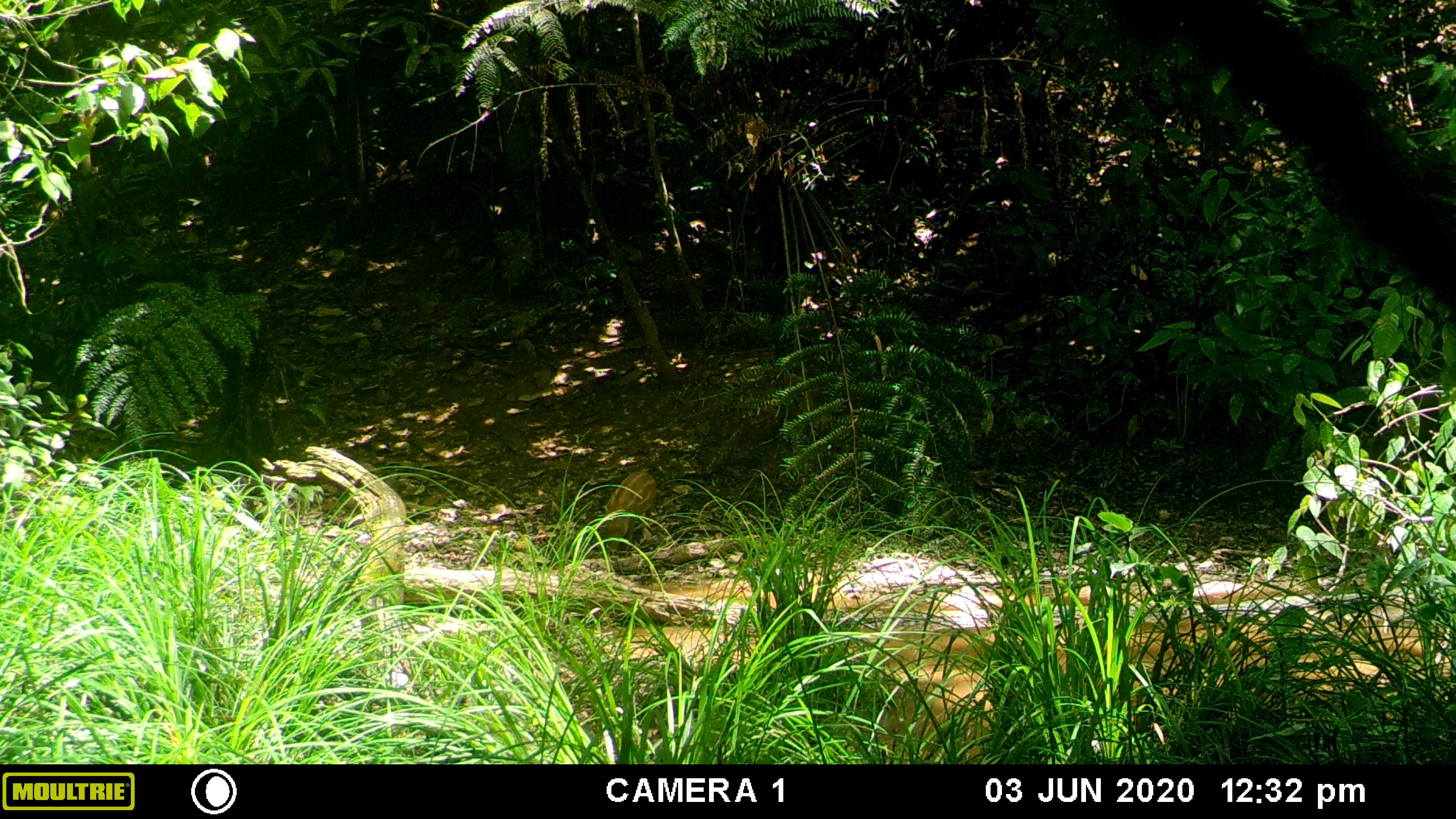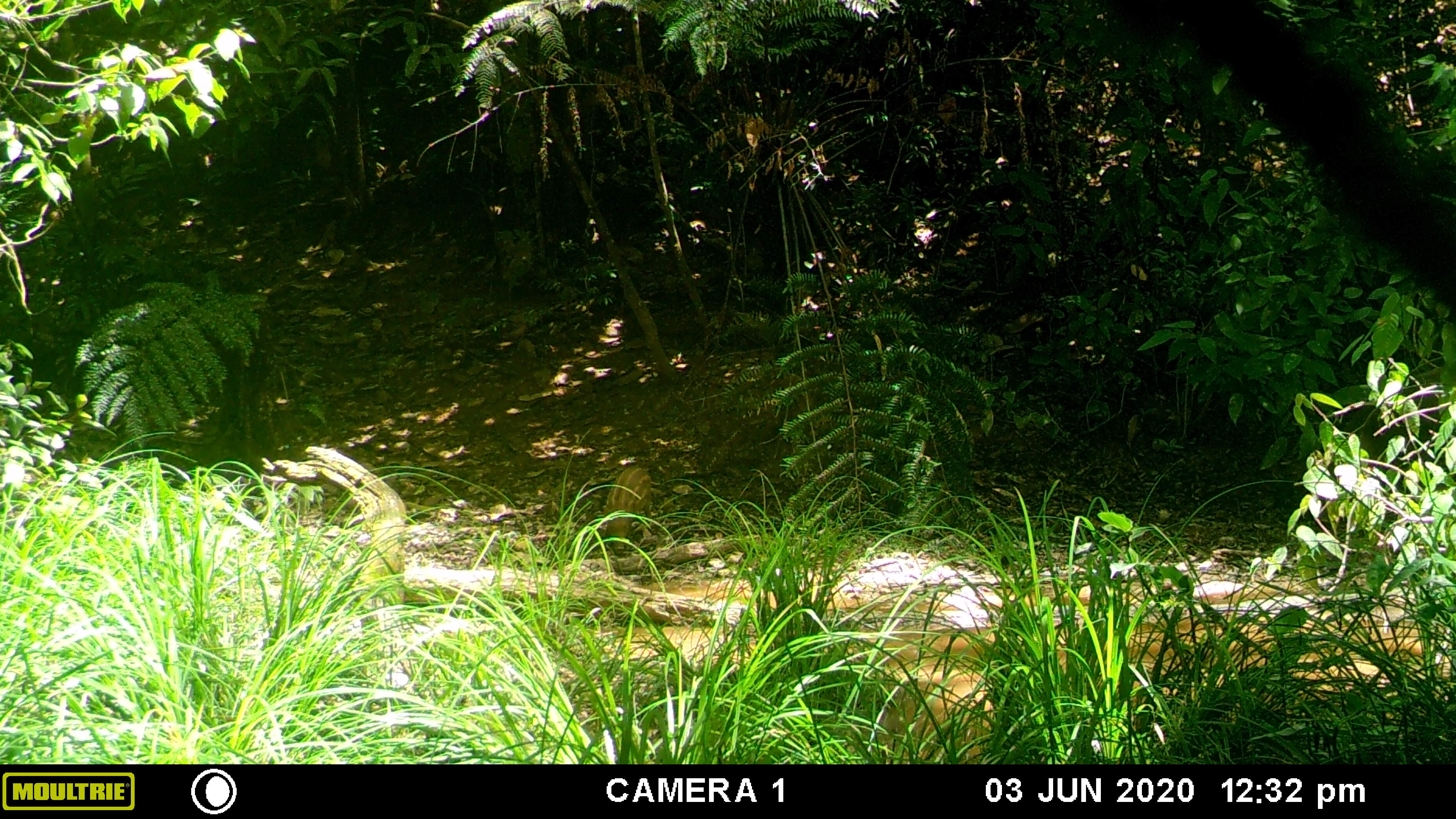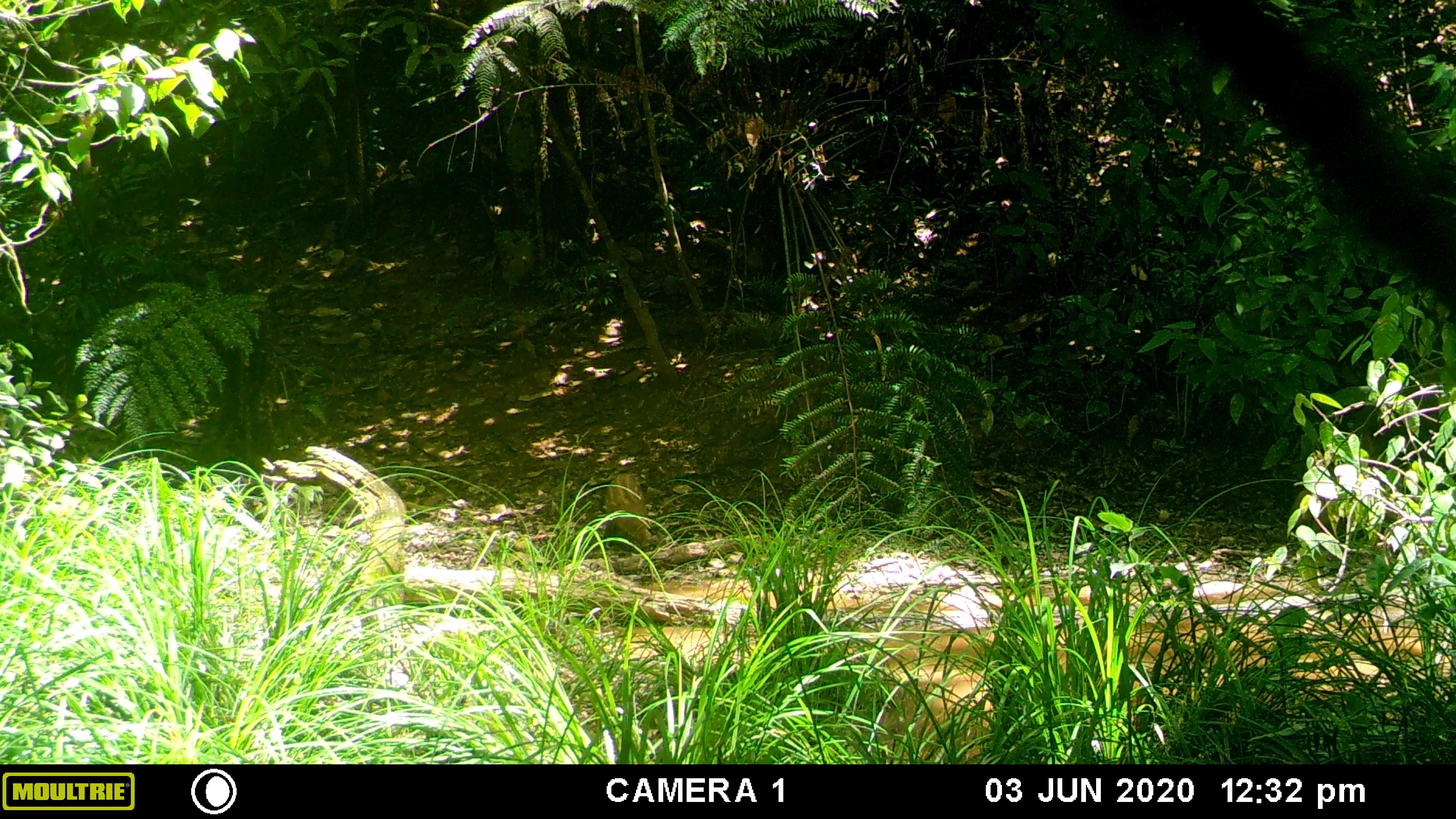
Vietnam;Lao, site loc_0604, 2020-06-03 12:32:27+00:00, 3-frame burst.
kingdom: Animalia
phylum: Chordata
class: Mammalia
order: Artiodactyla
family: Suidae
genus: Sus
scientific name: Sus scrofa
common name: eurasian wild pig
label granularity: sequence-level